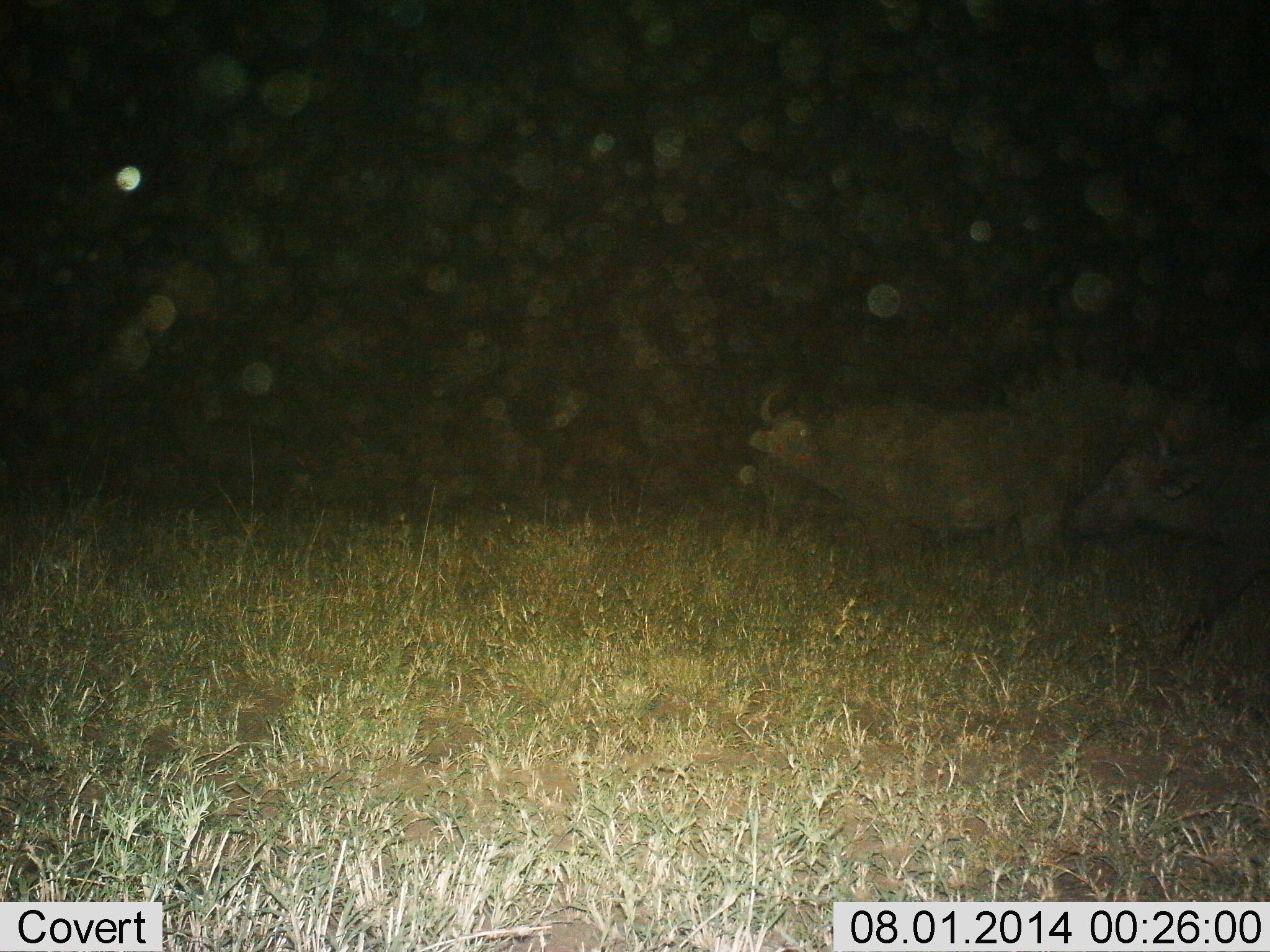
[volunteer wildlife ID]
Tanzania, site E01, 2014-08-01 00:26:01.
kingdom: Animalia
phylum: Chordata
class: Mammalia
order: Artiodactyla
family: Bovidae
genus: Syncerus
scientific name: Syncerus caffer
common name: cape buffalo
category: buffalo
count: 2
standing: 18%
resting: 0%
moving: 82%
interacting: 0%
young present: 9%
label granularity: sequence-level